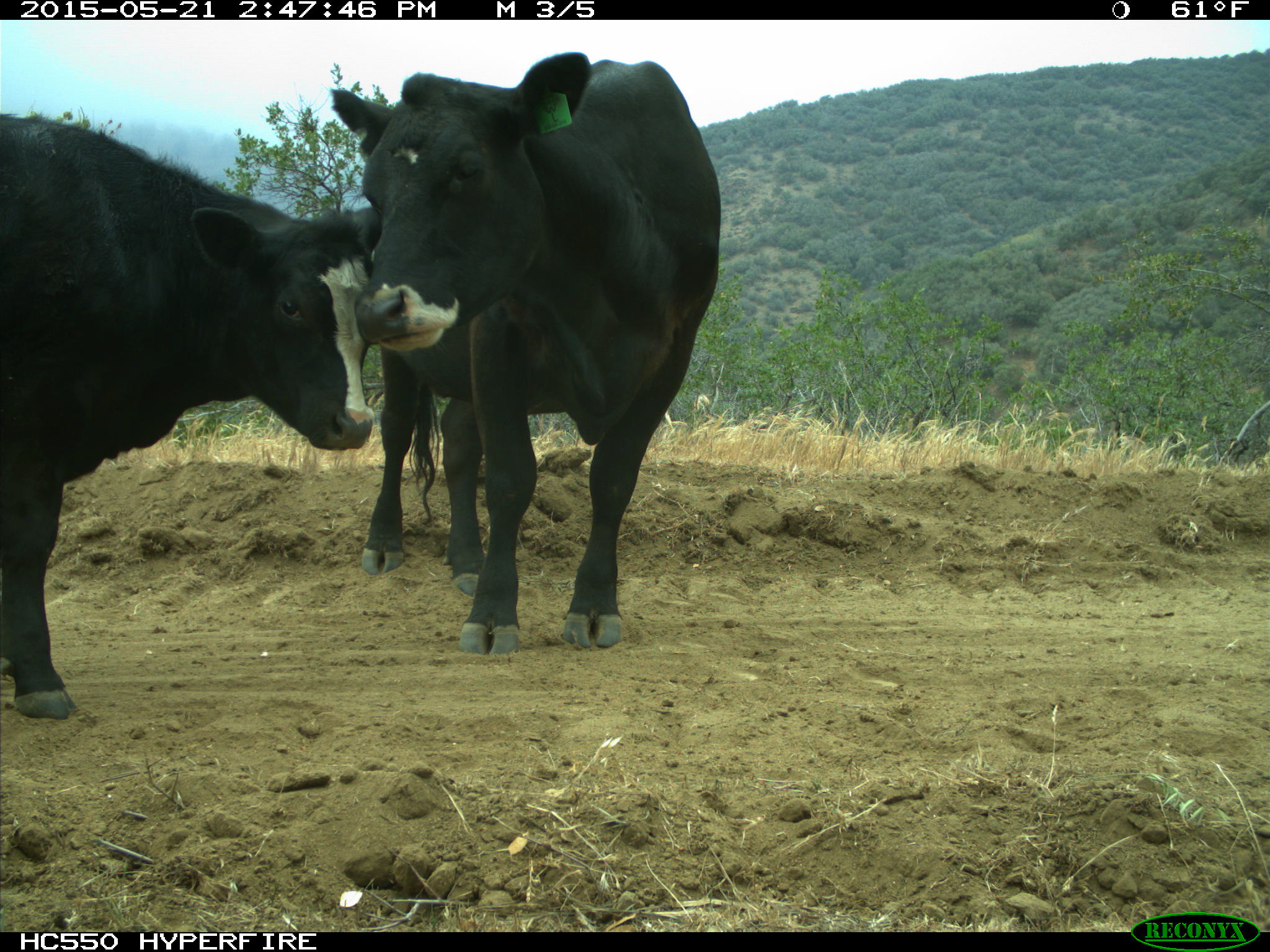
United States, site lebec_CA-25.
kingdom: Animalia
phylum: Chordata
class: Mammalia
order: Artiodactyla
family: Bovidae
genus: Bos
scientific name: Bos taurus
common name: domestic cow